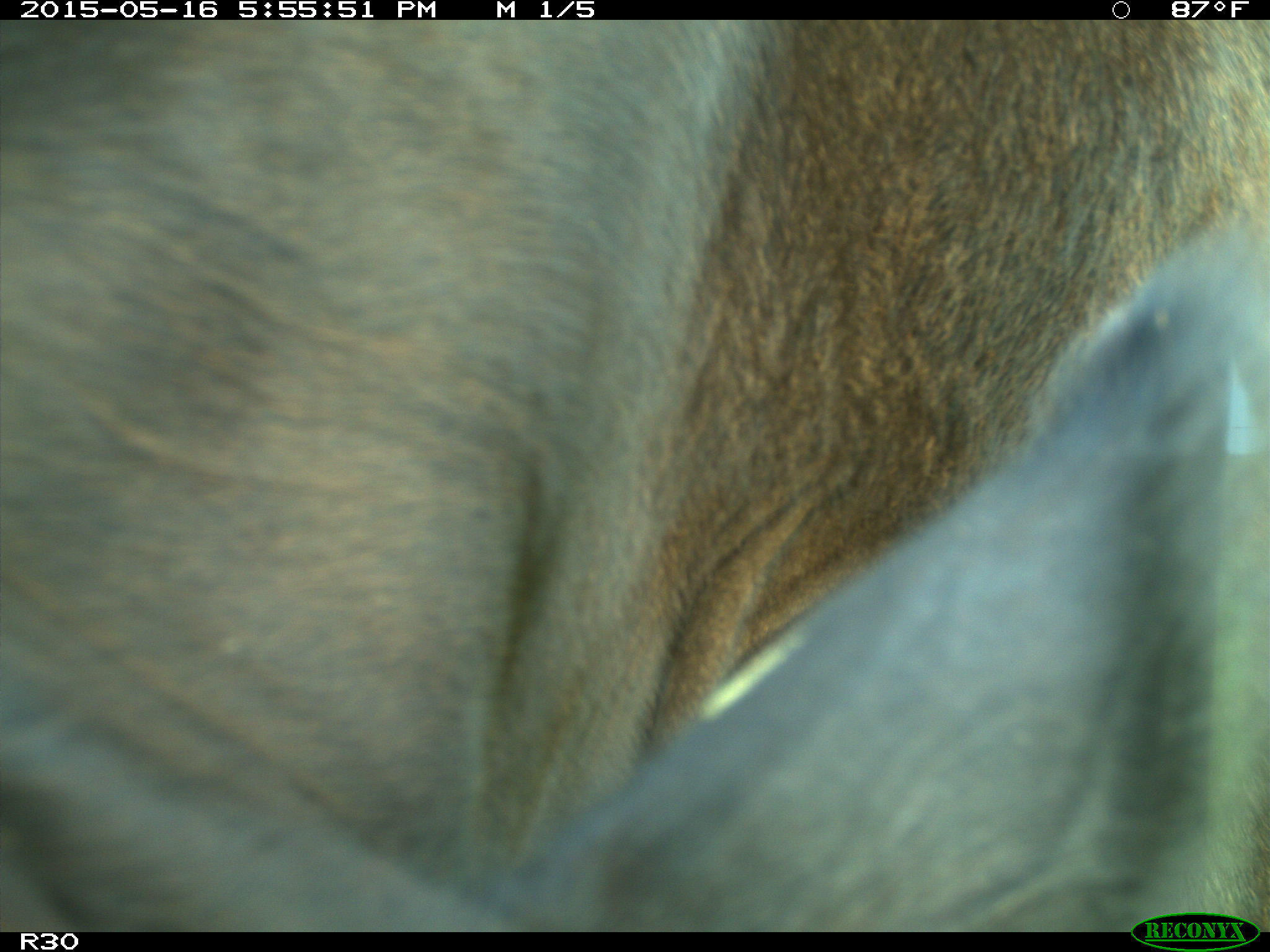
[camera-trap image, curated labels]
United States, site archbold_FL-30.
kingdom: Animalia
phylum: Chordata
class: Mammalia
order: Artiodactyla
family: Bovidae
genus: Bos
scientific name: Bos taurus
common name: domestic cow